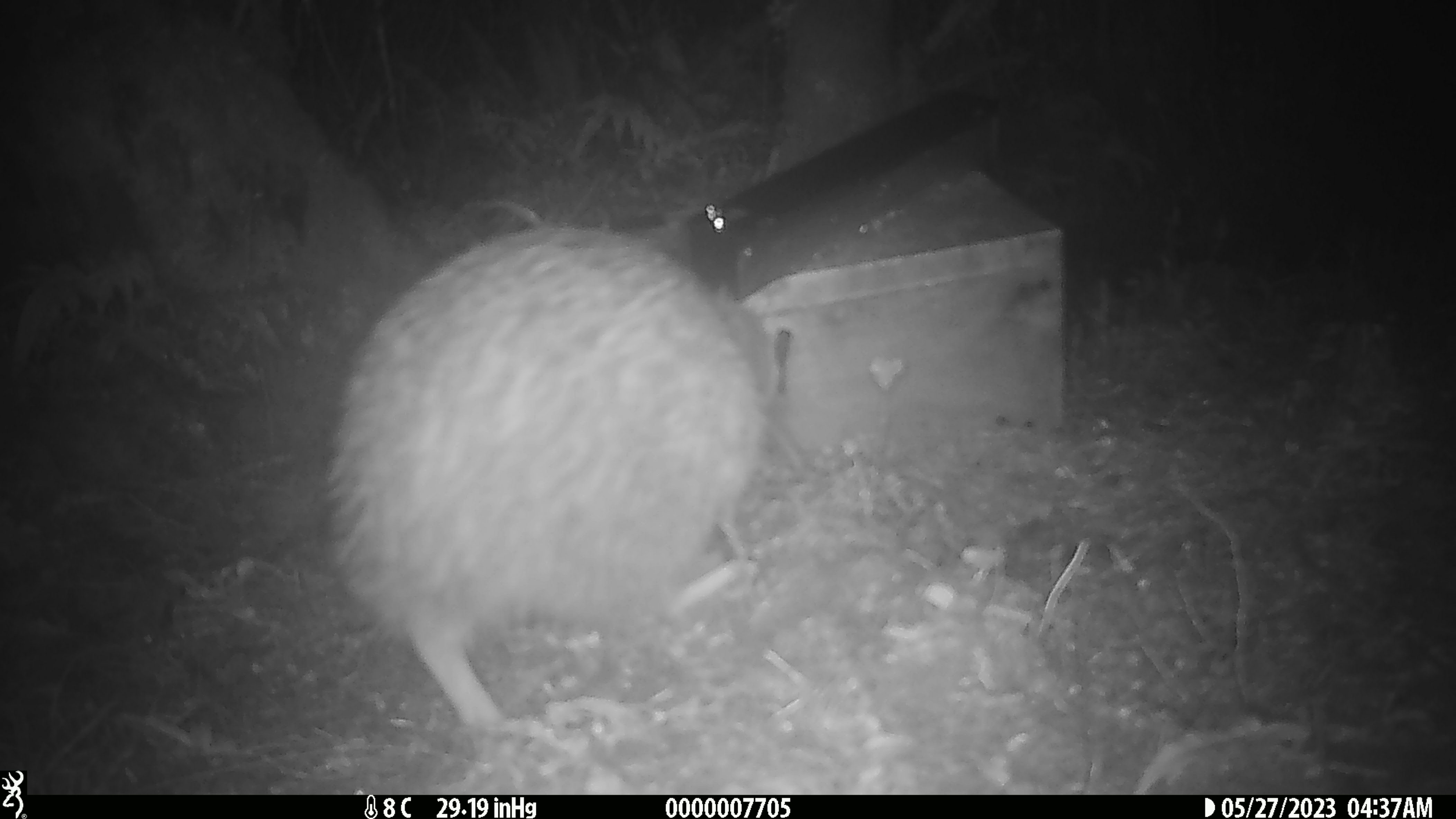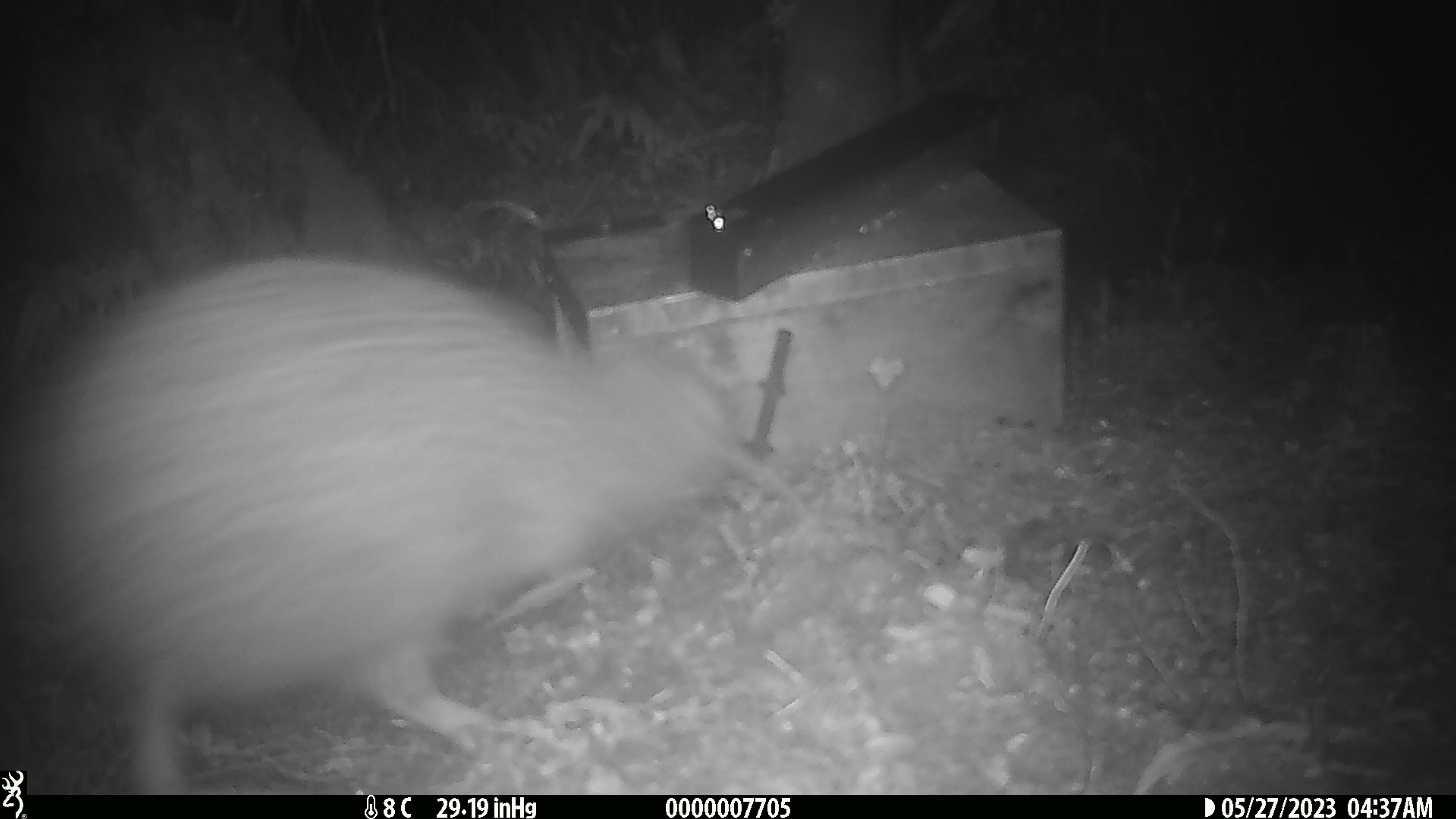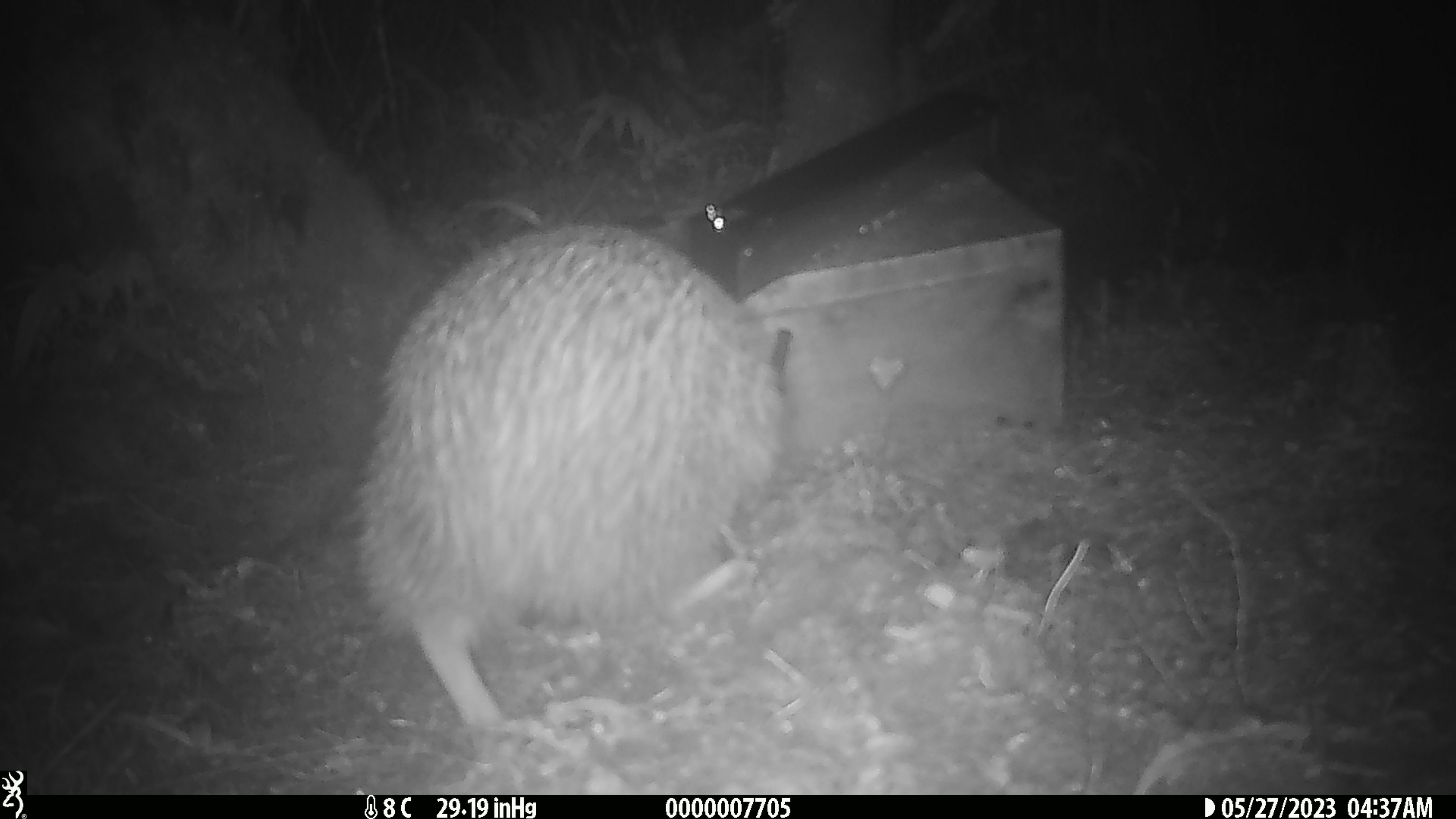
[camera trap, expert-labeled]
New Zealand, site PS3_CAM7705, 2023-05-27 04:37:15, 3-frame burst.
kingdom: Animalia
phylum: Chordata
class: Aves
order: Apterygiformes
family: Apterygidae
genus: Apteryx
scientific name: Apteryx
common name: kiwi